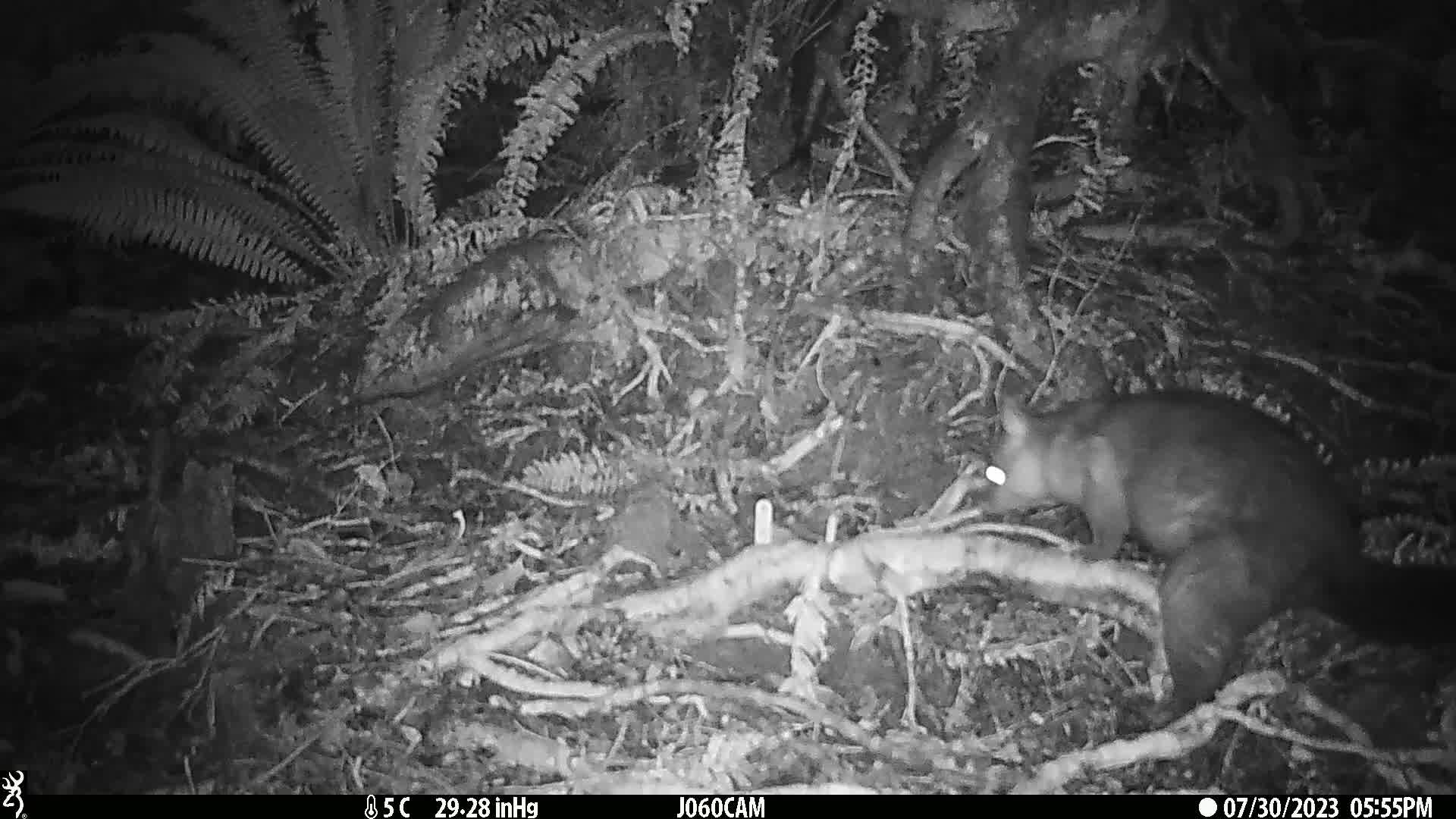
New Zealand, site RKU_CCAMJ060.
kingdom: Animalia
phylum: Chordata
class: Mammalia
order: Diprotodontia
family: Phalangeridae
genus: Trichosurus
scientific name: Trichosurus vulpecula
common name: common brushtail possum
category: possum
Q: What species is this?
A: Possum (common brushtail possum) (Trichosurus vulpecula).